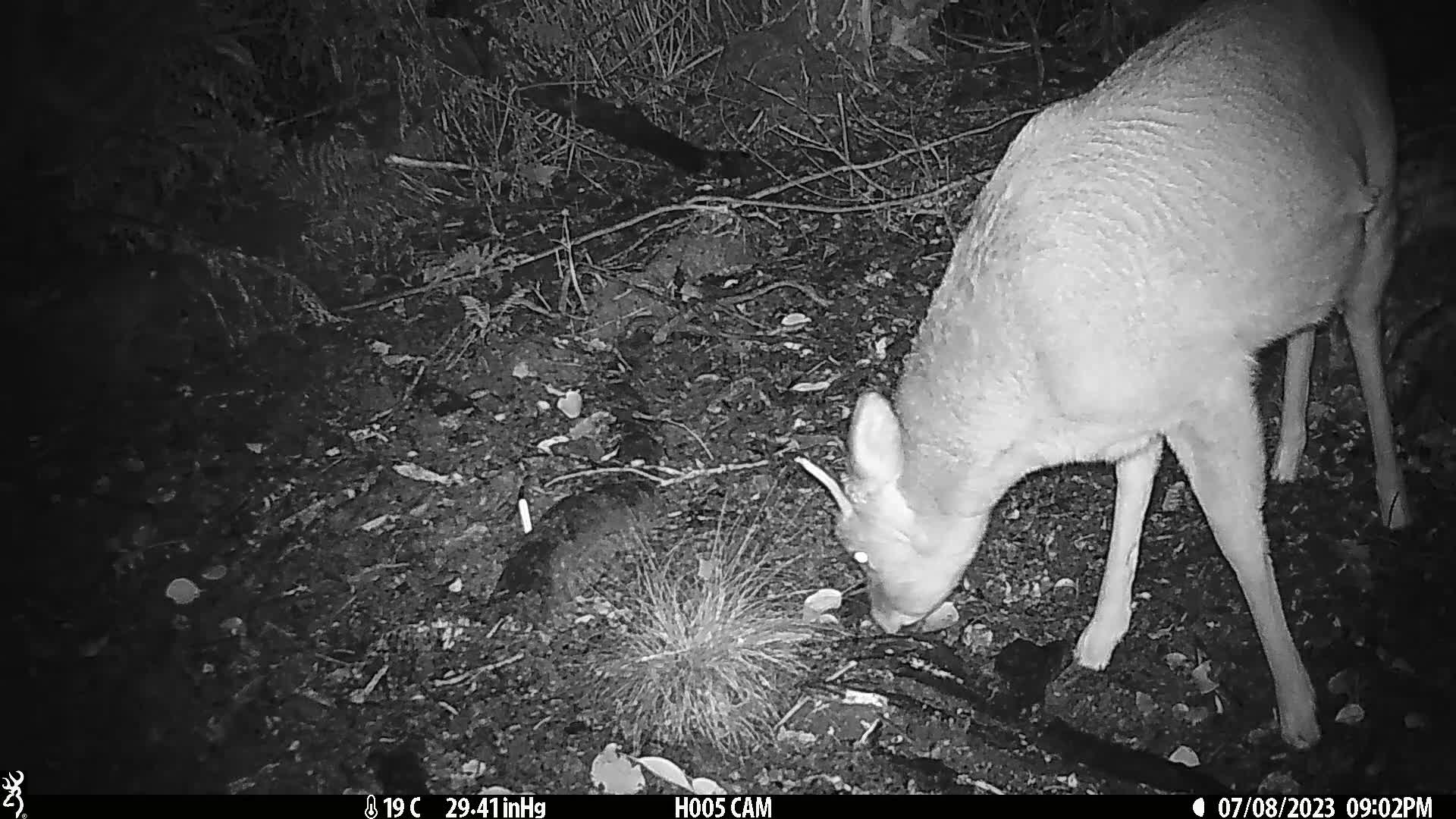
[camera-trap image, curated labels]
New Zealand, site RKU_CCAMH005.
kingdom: Animalia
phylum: Chordata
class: Mammalia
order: Artiodactyla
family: Cervidae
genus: Odocoileus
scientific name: Odocoileus virginianus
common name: white-tailed deer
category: white tailed deer